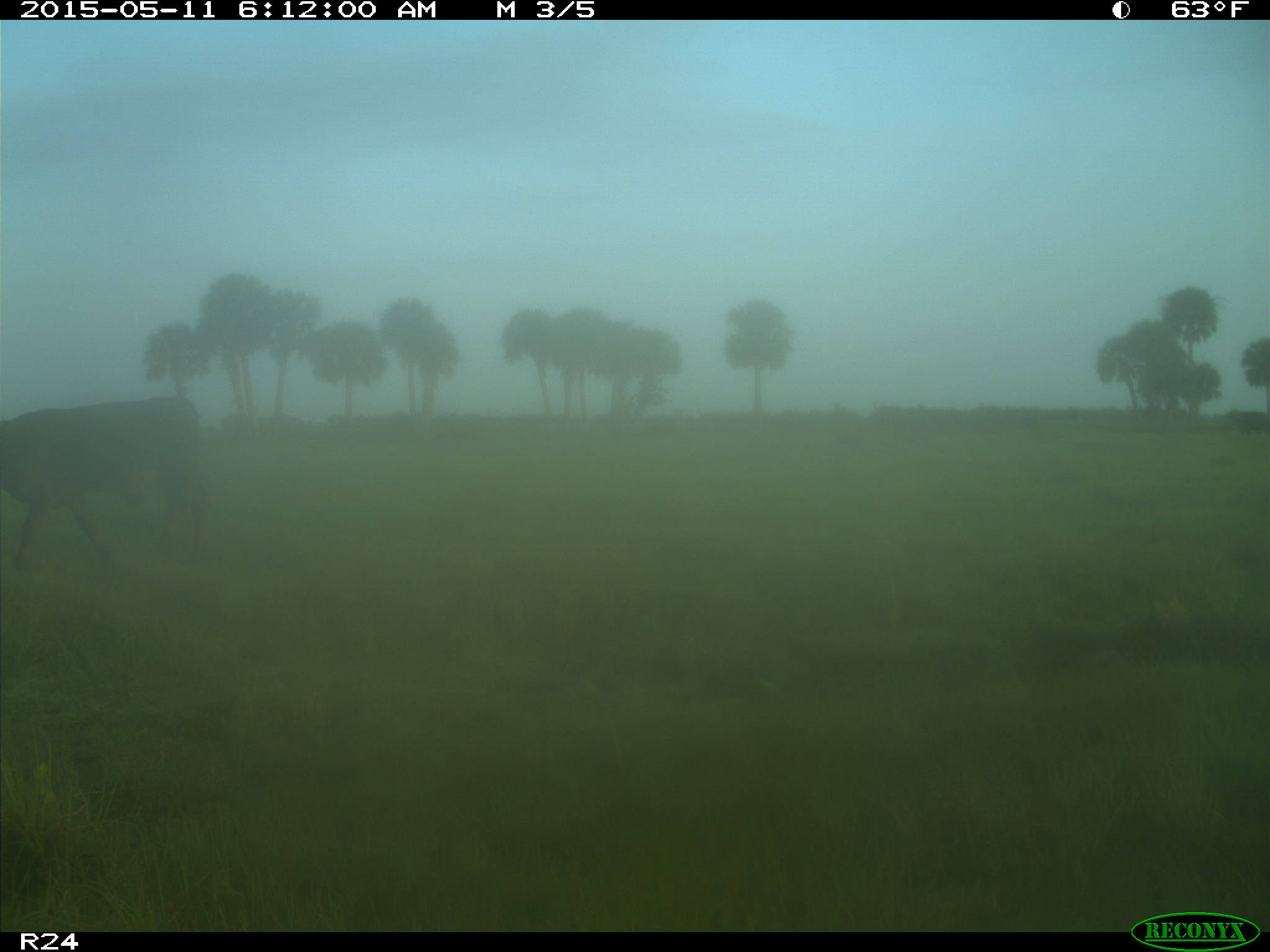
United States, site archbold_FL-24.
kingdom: Animalia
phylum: Chordata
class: Mammalia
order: Artiodactyla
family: Bovidae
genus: Bos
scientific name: Bos taurus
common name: domestic cow